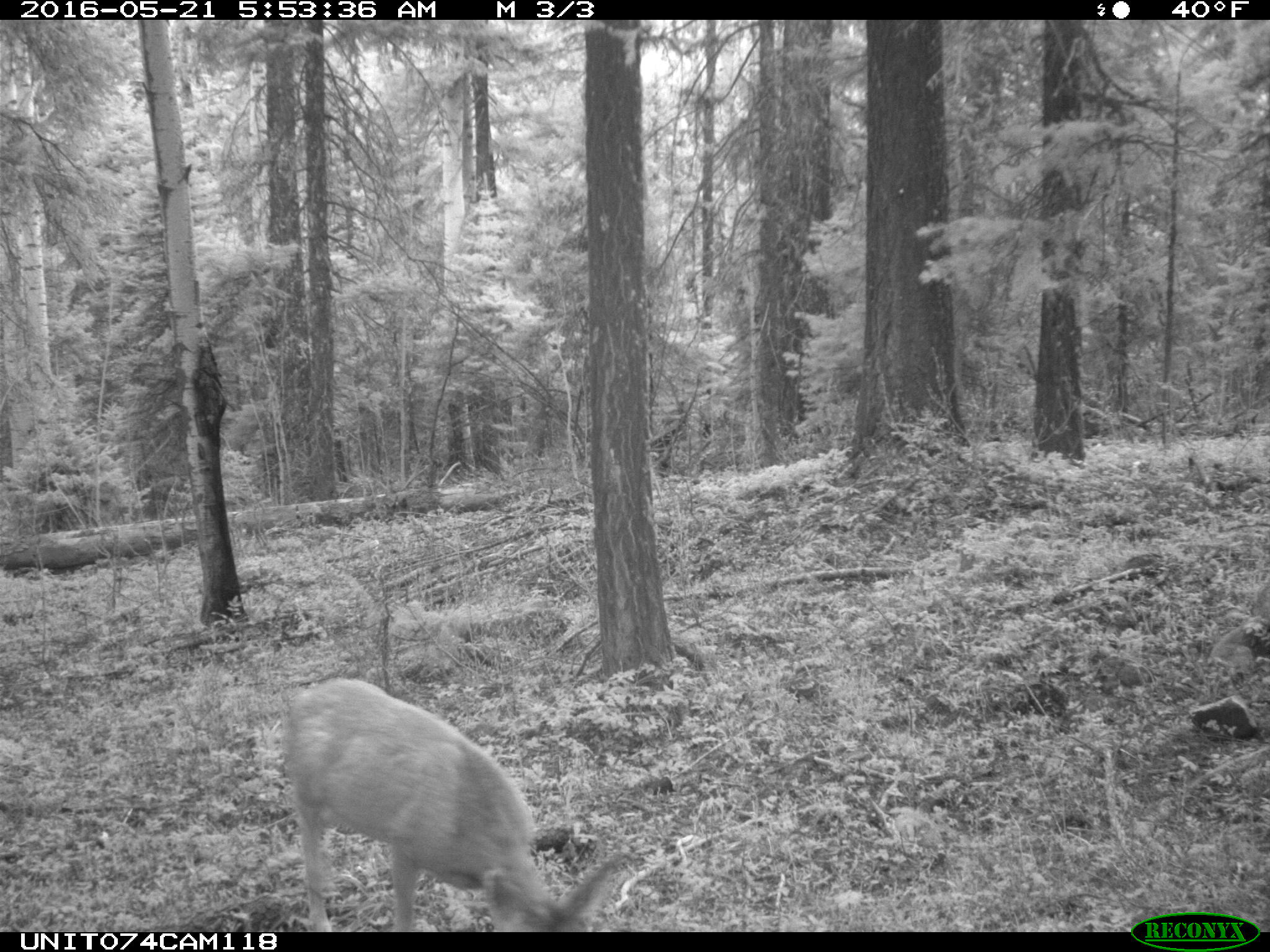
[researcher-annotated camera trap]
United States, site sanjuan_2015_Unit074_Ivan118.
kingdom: Animalia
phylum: Chordata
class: Mammalia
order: Artiodactyla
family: Cervidae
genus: Odocoileus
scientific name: Odocoileus hemionus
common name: mule deer